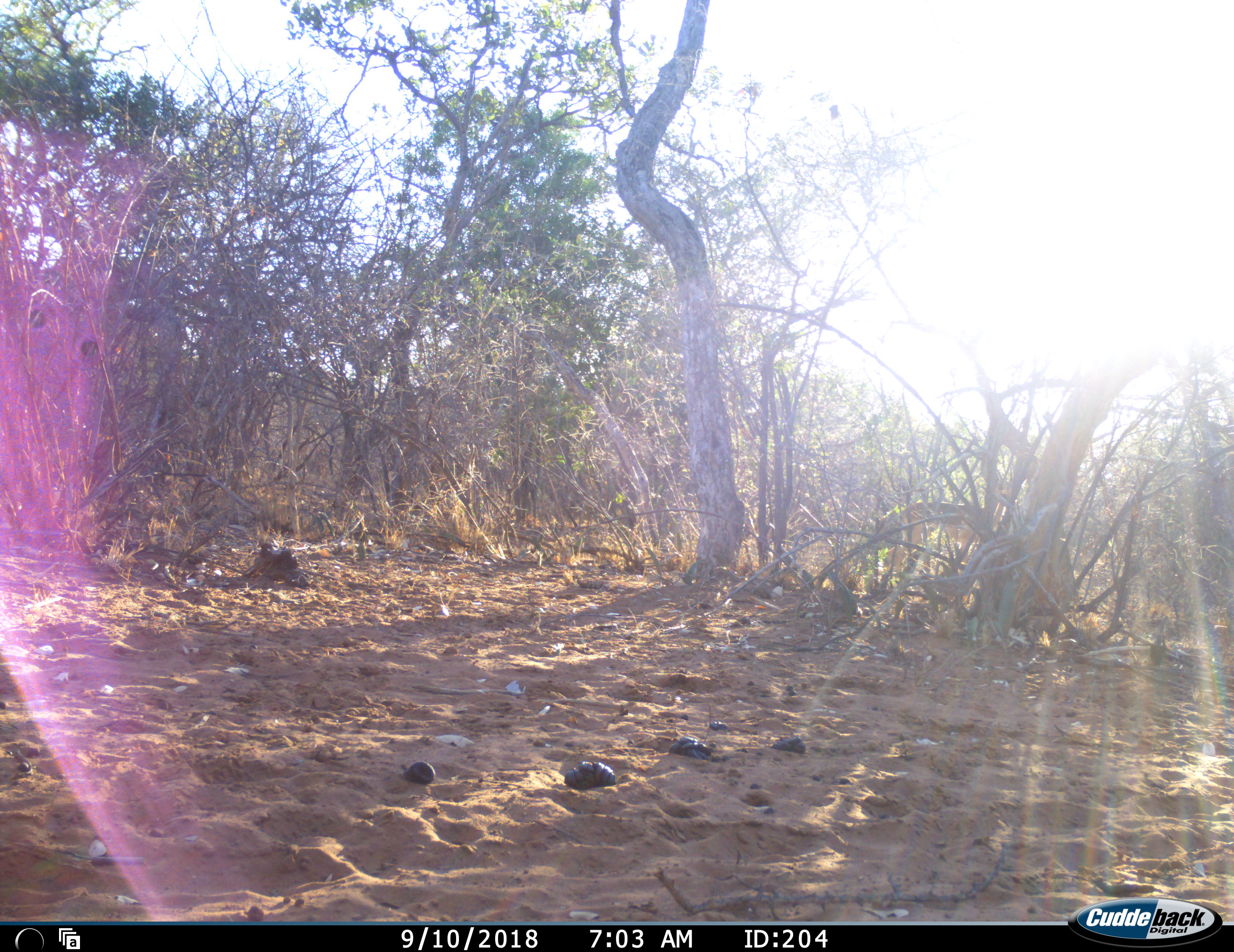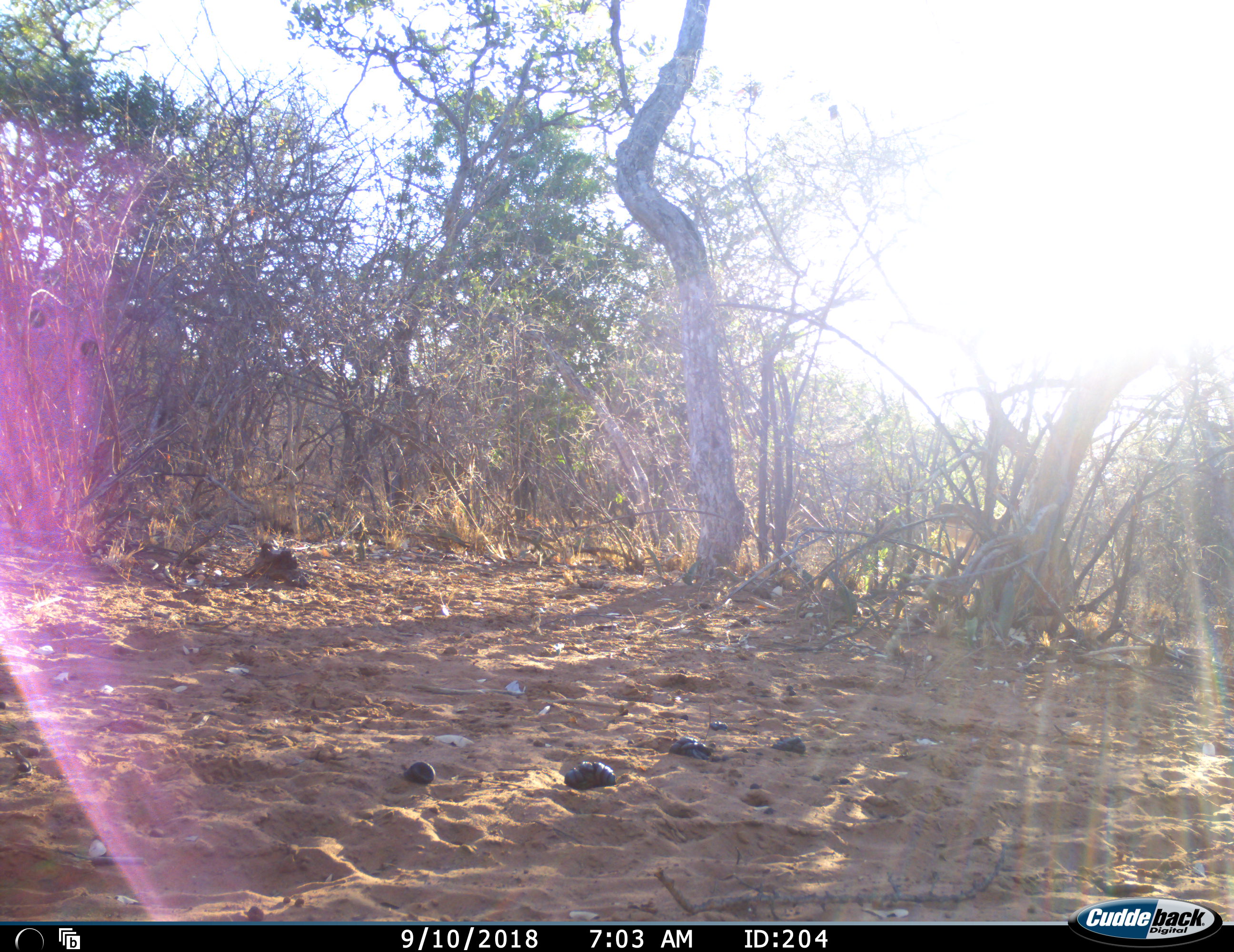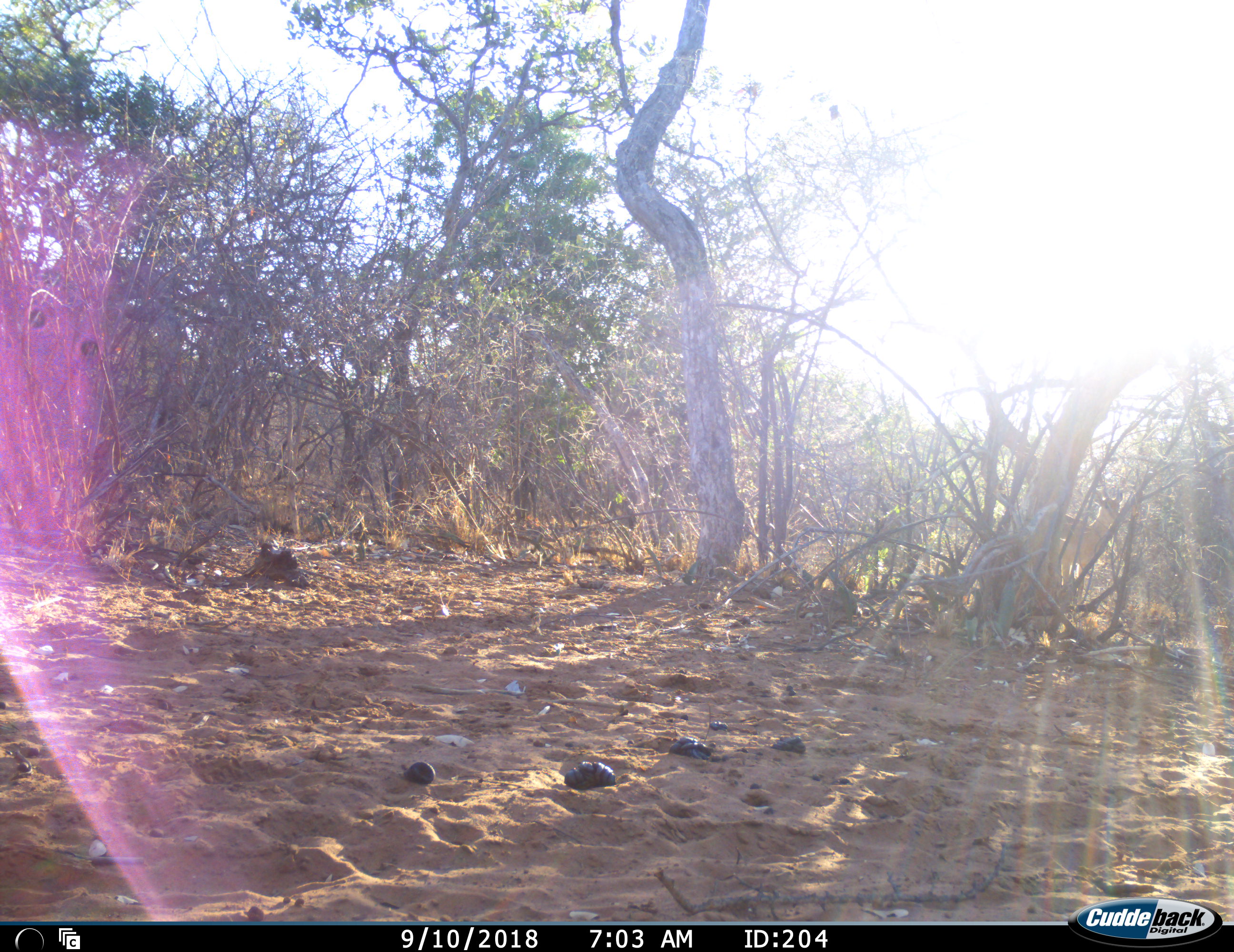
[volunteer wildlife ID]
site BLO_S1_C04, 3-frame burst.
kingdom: Animalia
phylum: Chordata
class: Mammalia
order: Artiodactyla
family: Bovidae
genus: Aepyceros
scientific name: Aepyceros melampus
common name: impala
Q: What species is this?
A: Impala (Aepyceros melampus).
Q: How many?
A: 1.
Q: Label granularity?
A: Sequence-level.